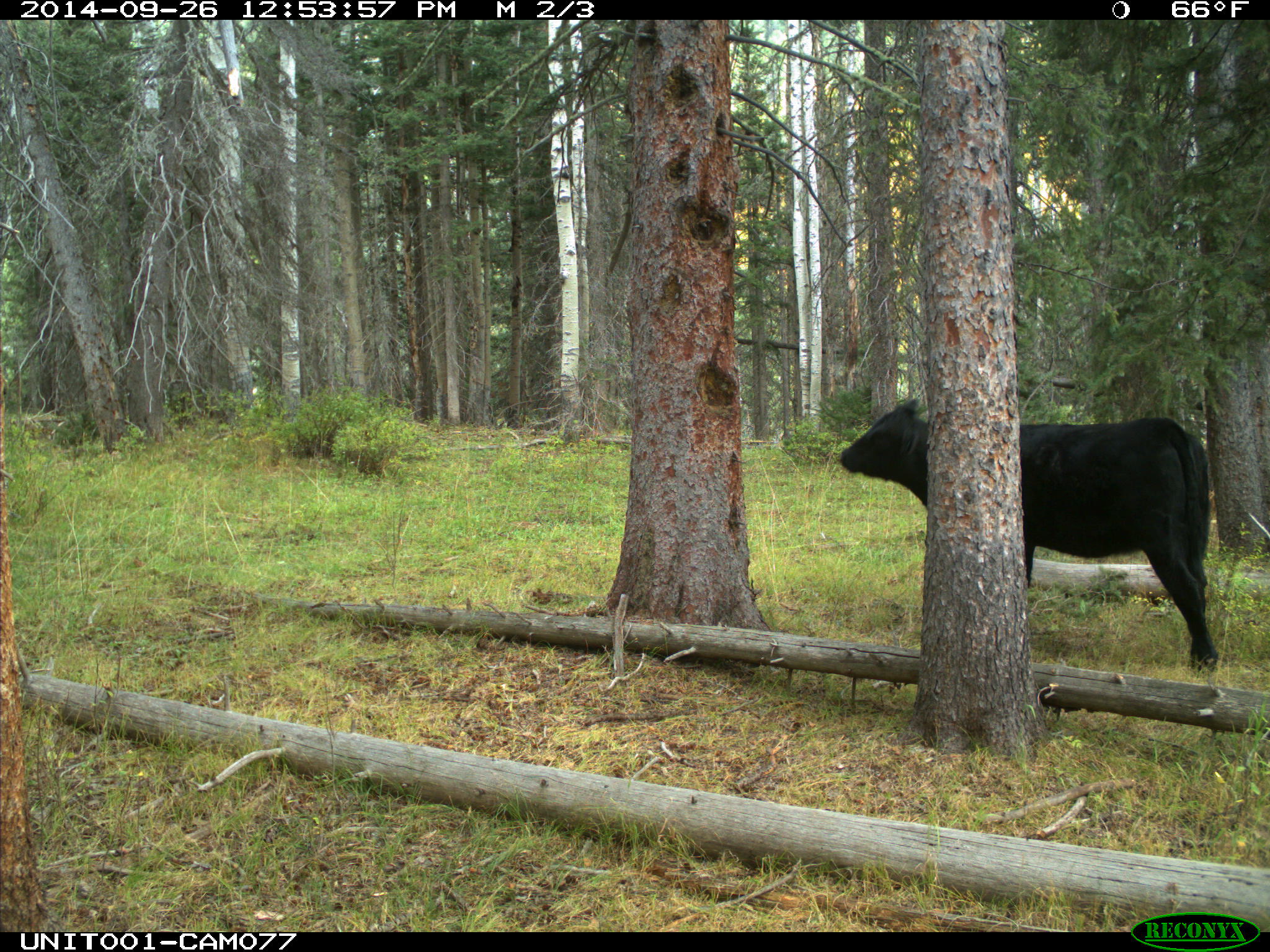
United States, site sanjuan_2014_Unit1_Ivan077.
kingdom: Animalia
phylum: Chordata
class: Mammalia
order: Artiodactyla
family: Bovidae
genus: Bos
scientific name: Bos taurus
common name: domestic cow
Bos taurus (domestic cow).